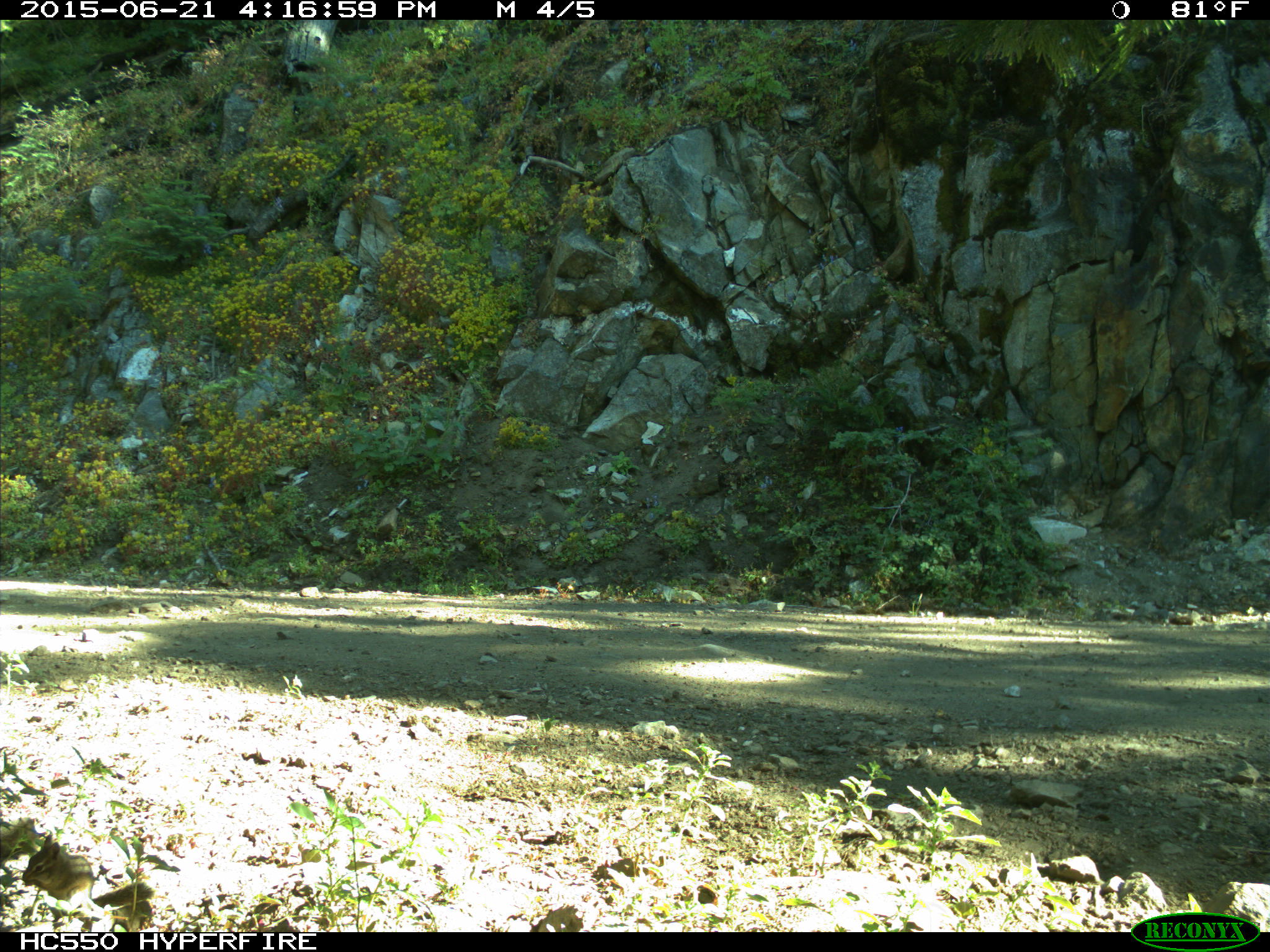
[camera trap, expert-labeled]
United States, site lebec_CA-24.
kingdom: Animalia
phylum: Chordata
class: Mammalia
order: Rodentia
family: Sciuridae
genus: Tamias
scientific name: Tamias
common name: chipmunk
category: unidentified chipmunk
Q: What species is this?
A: Unidentified chipmunk (chipmunk) (Tamias).